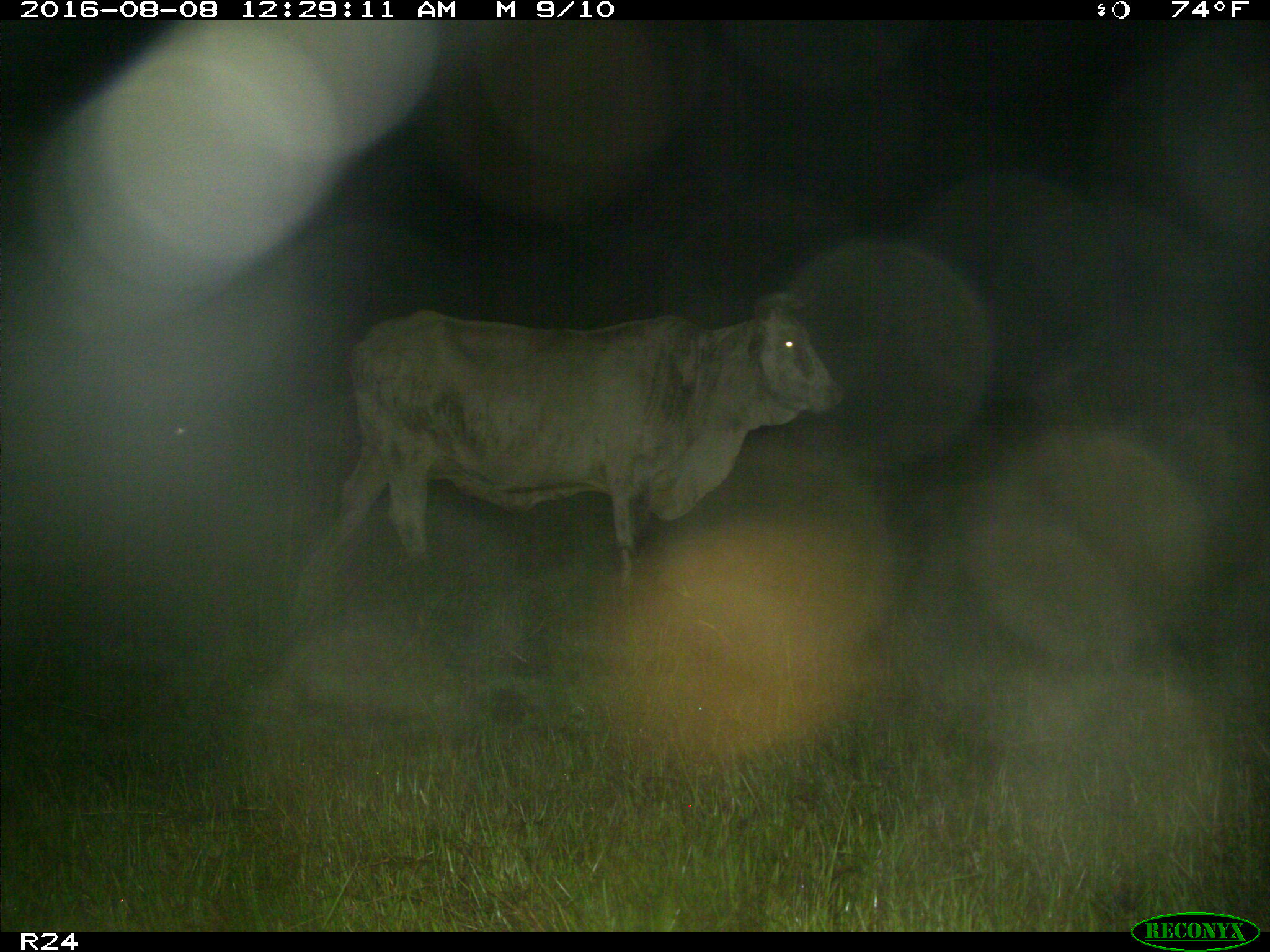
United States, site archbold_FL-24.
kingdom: Animalia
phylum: Chordata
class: Mammalia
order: Artiodactyla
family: Bovidae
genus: Bos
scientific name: Bos taurus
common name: domestic cow